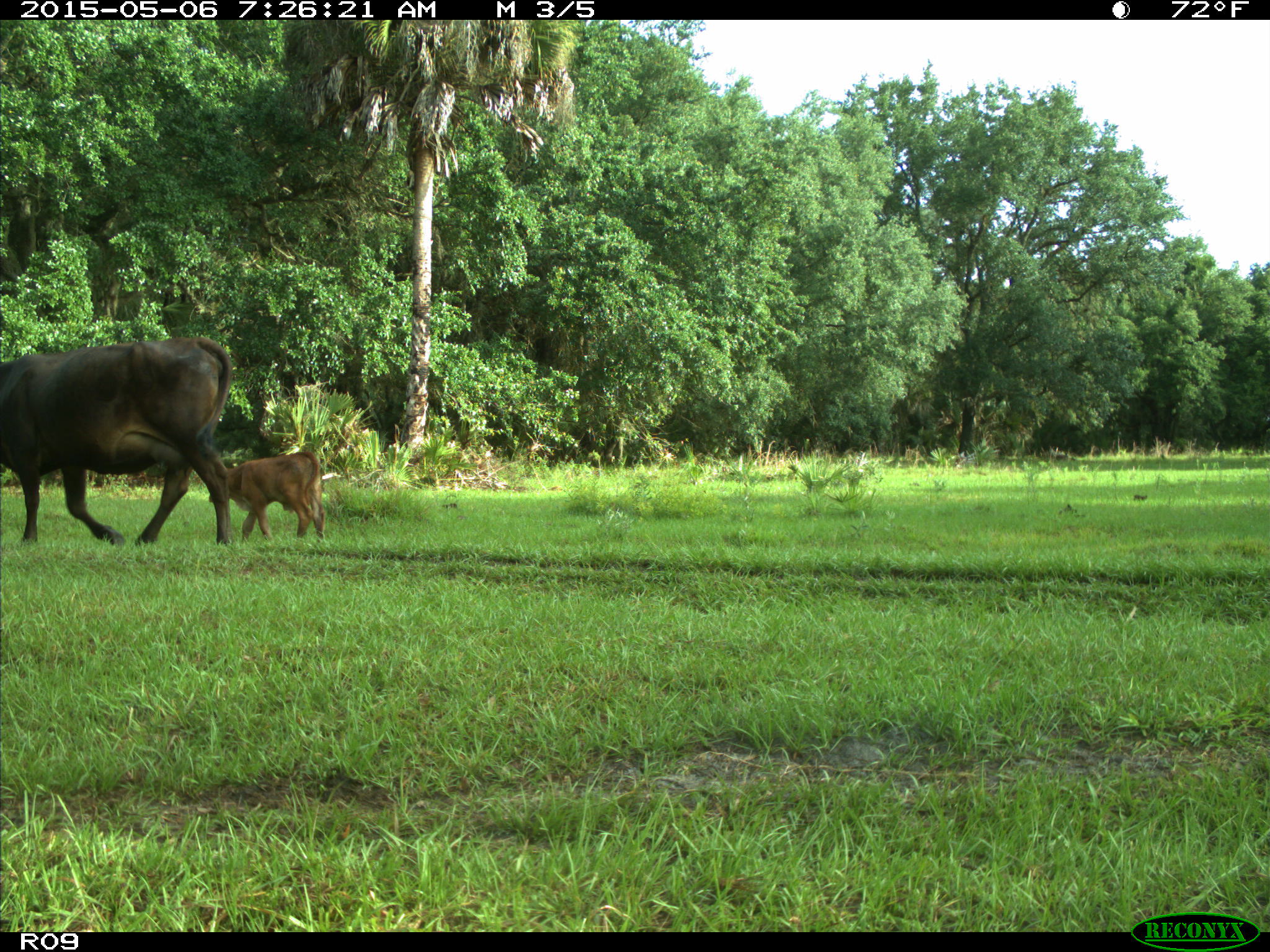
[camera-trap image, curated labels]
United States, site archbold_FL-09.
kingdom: Animalia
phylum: Chordata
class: Mammalia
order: Artiodactyla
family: Bovidae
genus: Bos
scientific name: Bos taurus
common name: domestic cow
Bos taurus (domestic cow).